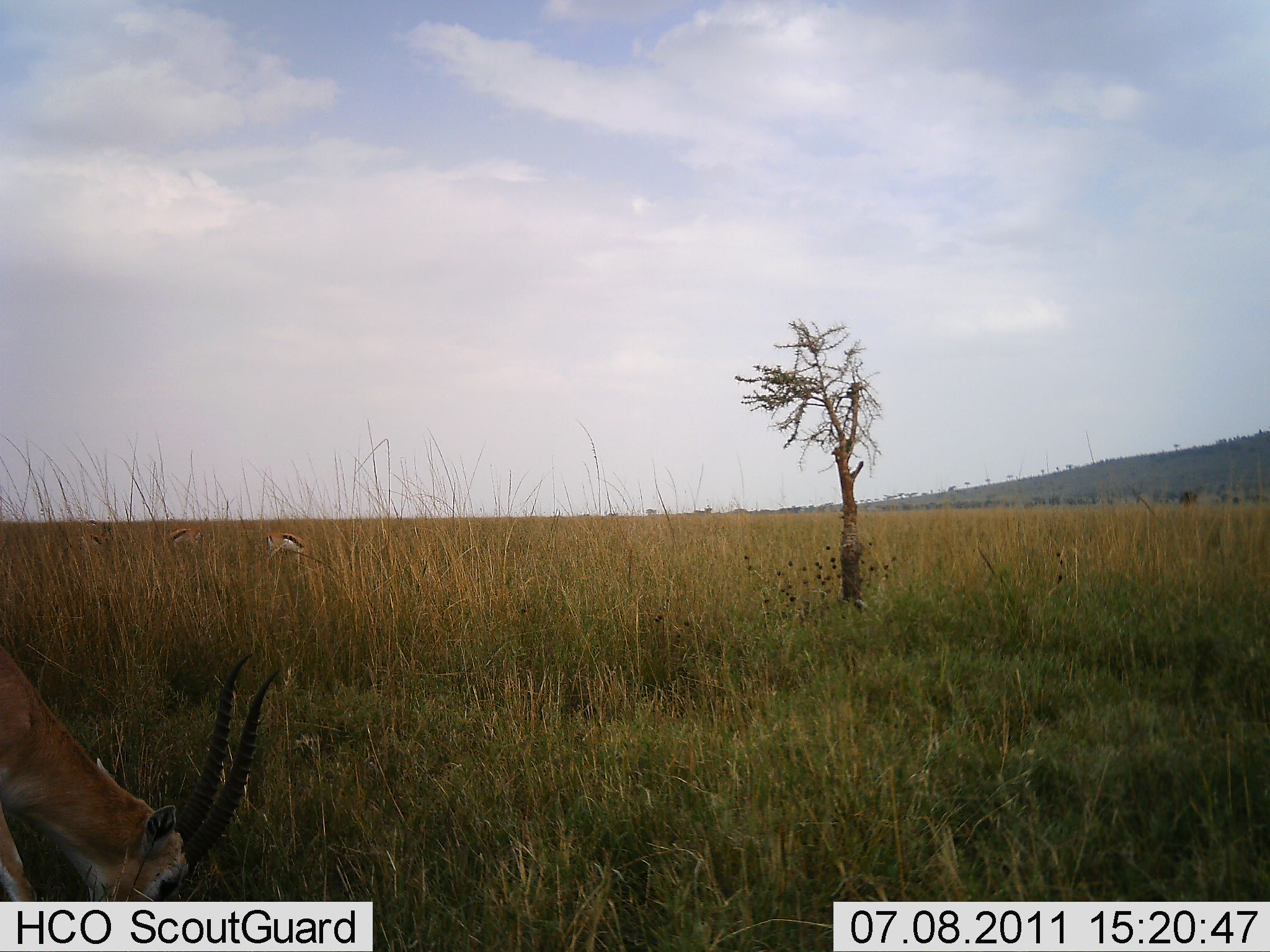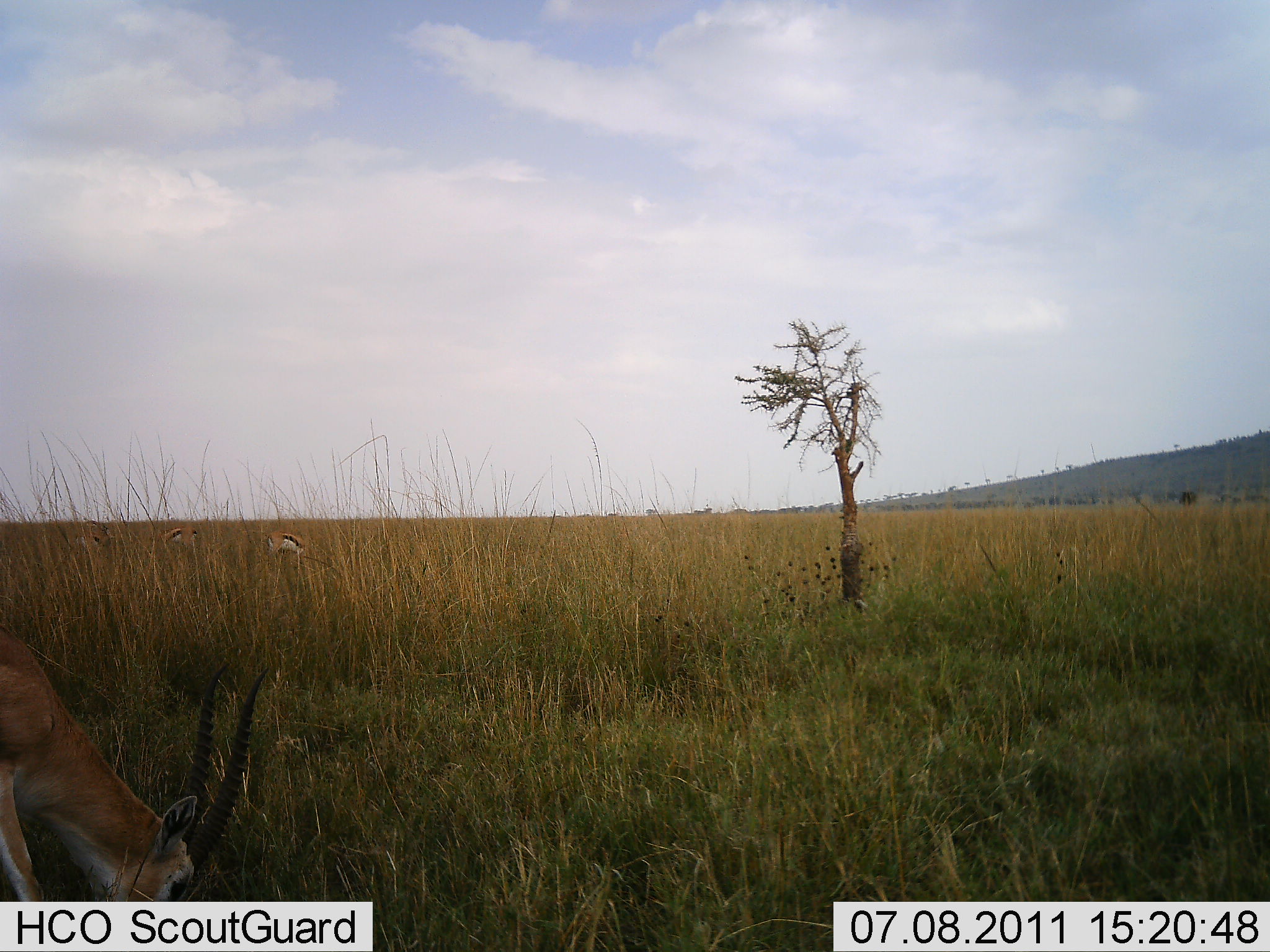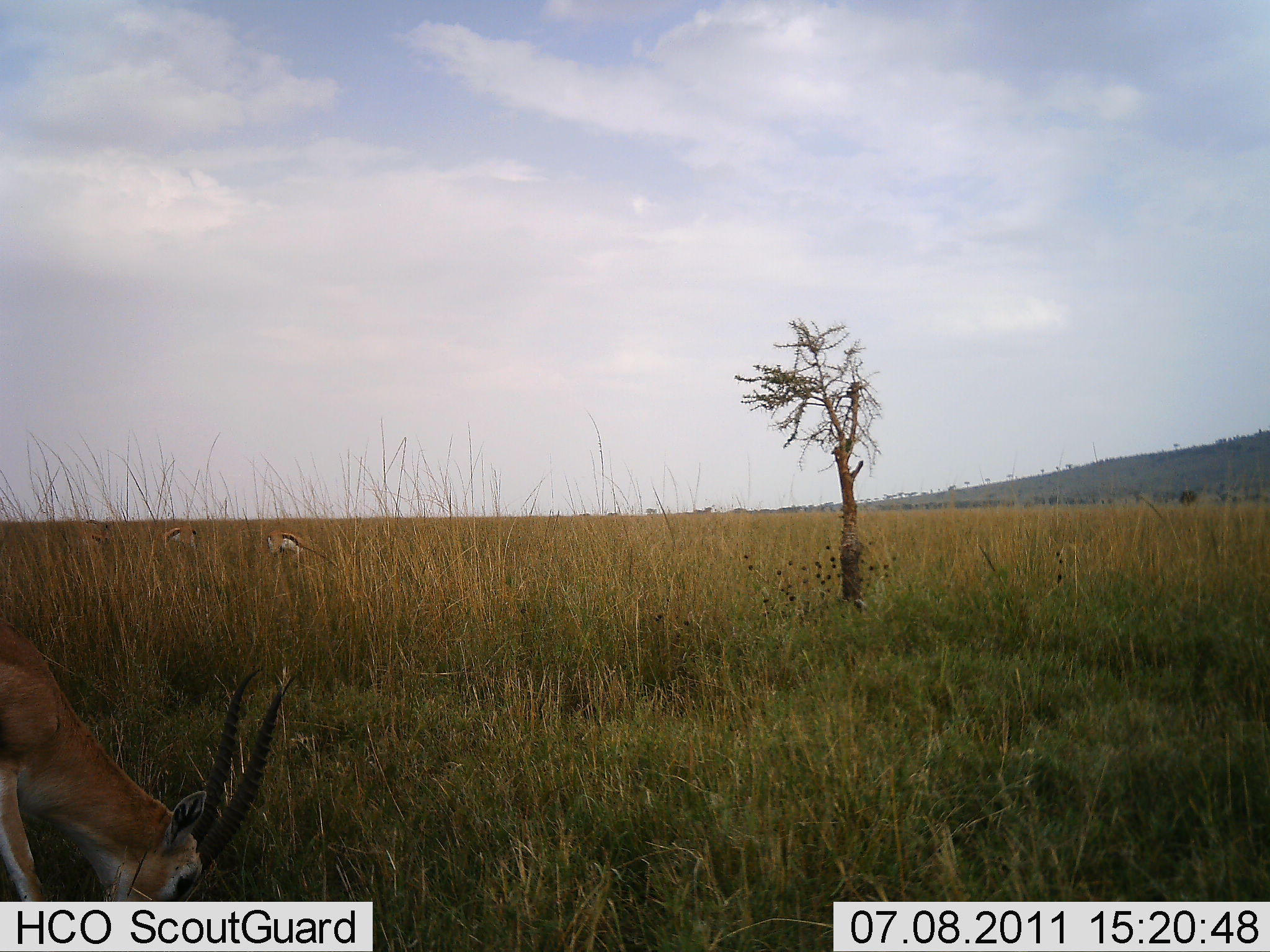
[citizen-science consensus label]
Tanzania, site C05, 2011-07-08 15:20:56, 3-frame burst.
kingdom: Animalia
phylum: Chordata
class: Mammalia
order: Artiodactyla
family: Bovidae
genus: Eudorcas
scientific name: Eudorcas thomsonii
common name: thomson's gazelle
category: gazellethomsons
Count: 3.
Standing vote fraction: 0%.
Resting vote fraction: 0%.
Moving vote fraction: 0%.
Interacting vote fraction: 0%.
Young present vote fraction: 0%.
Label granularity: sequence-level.